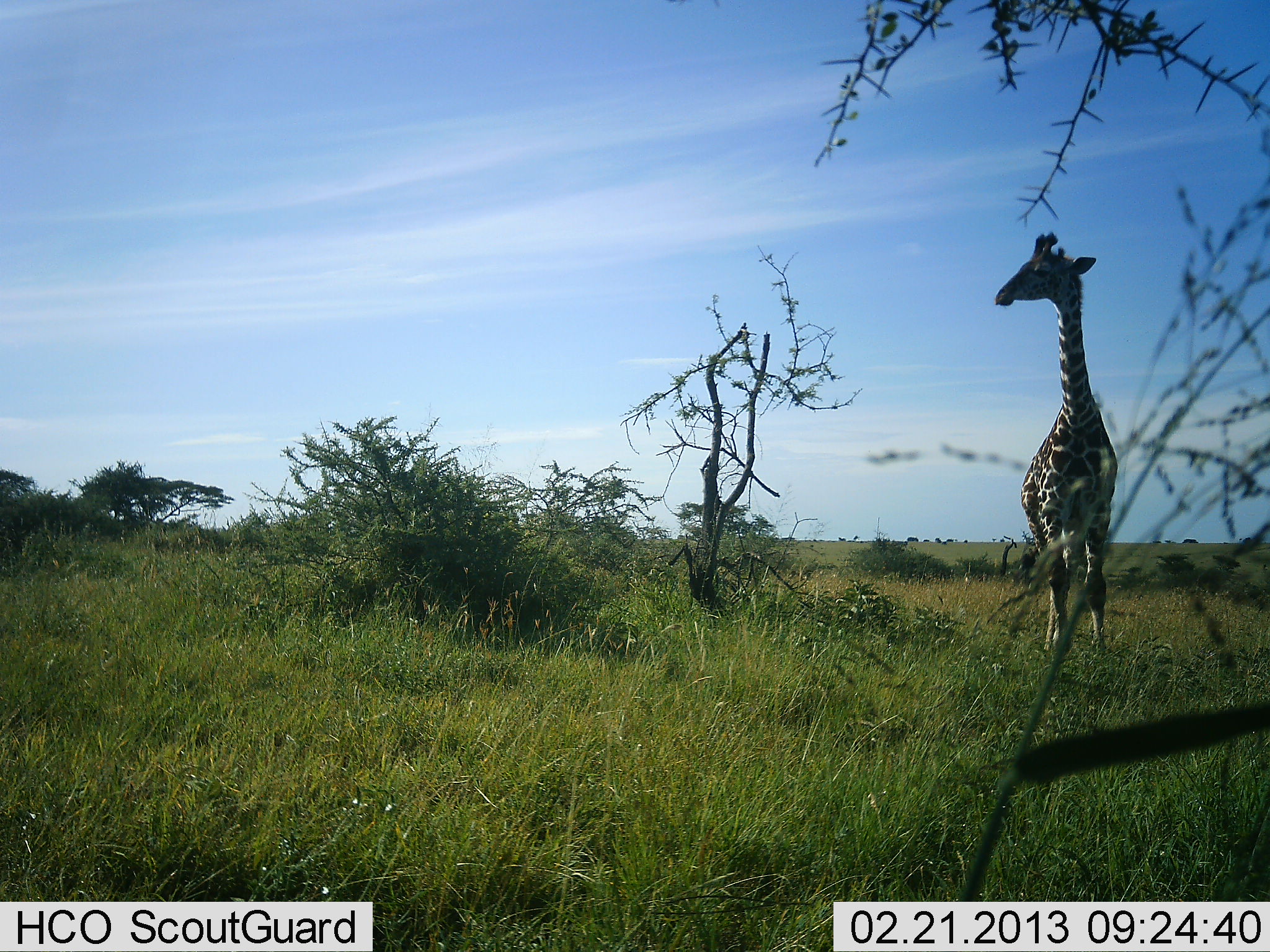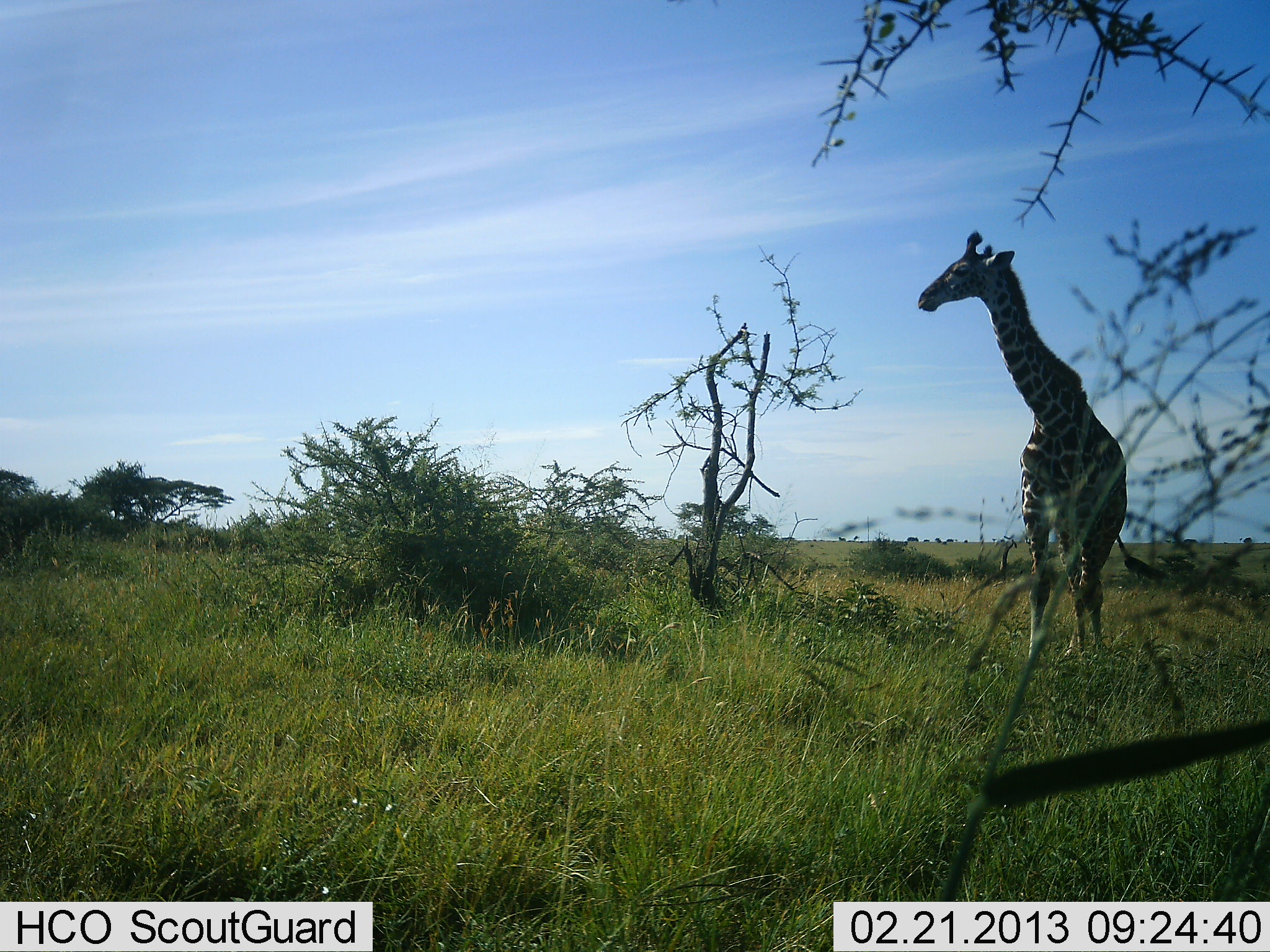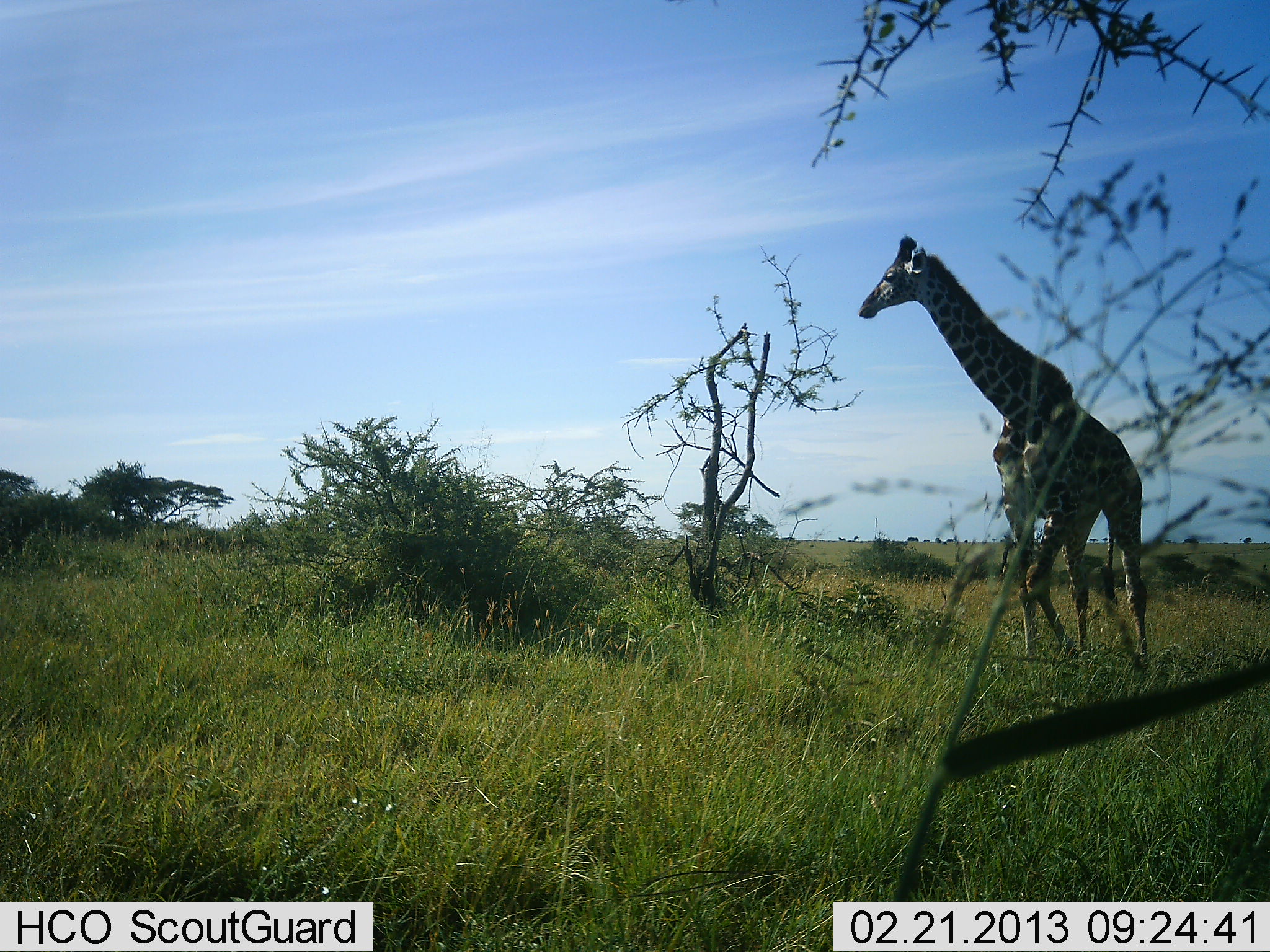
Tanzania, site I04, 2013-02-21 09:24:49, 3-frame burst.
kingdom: Animalia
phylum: Chordata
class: Mammalia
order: Artiodactyla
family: Giraffidae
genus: Giraffa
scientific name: Giraffa camelopardalis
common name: giraffe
Giraffe (Giraffa camelopardalis), count 1. Behavior (volunteer vote fractions): standing 29%, resting 0%, moving 71%, interacting 0%. Young present (vote fraction): 0%. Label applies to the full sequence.